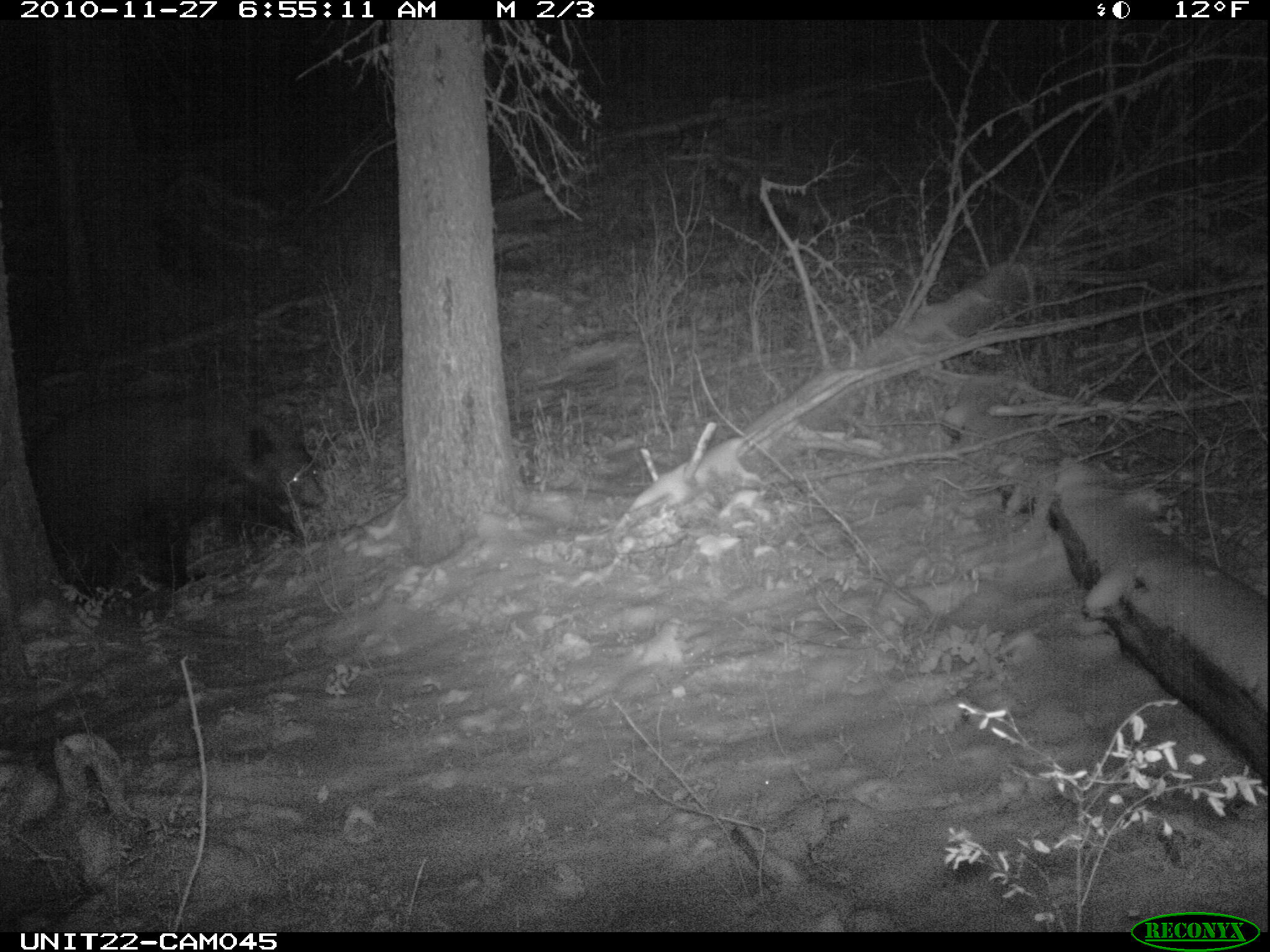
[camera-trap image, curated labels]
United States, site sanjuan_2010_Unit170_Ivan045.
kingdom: Animalia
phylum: Chordata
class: Mammalia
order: Carnivora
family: Ursidae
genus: Ursus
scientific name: Ursus americanus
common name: american black bear